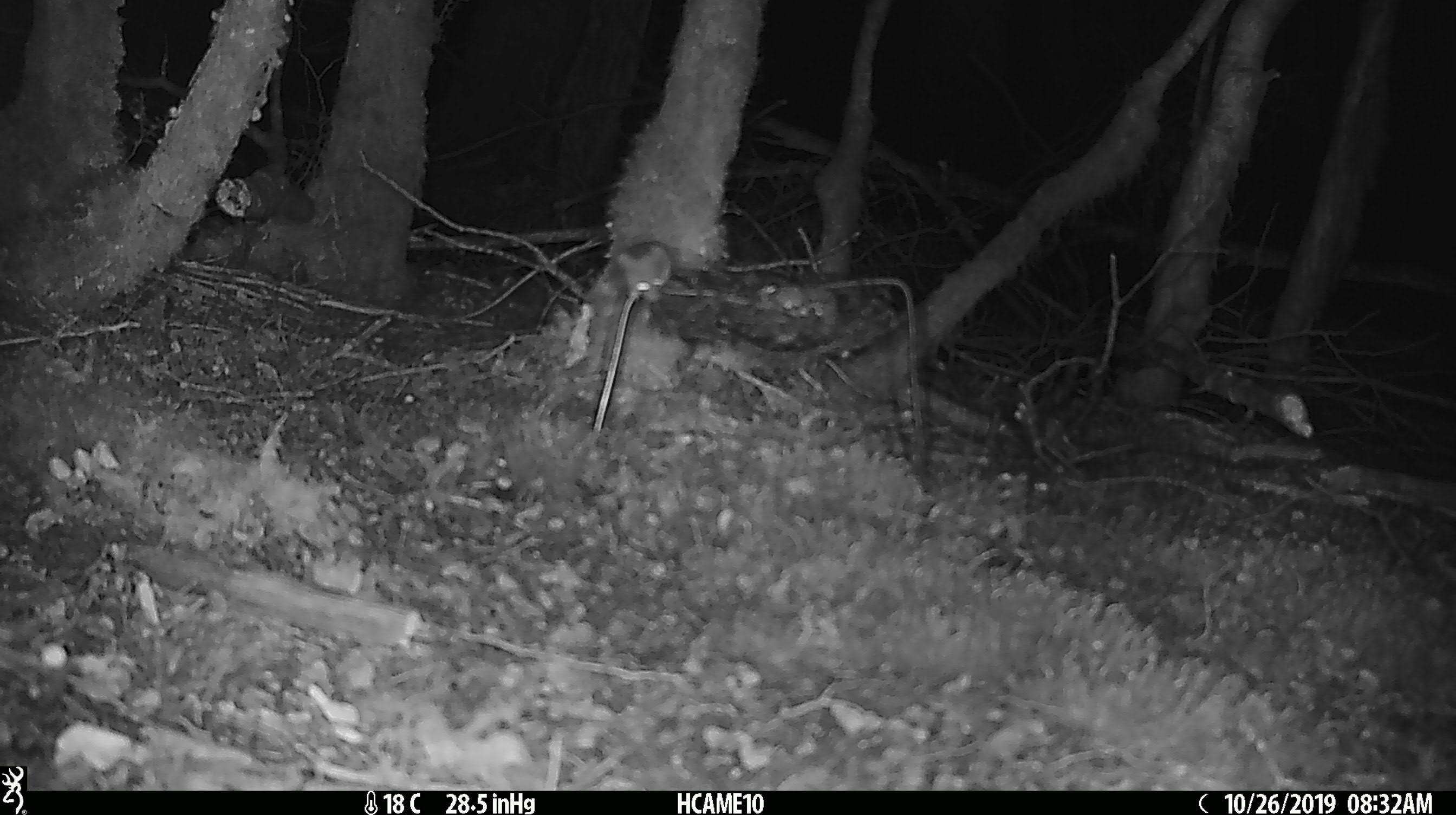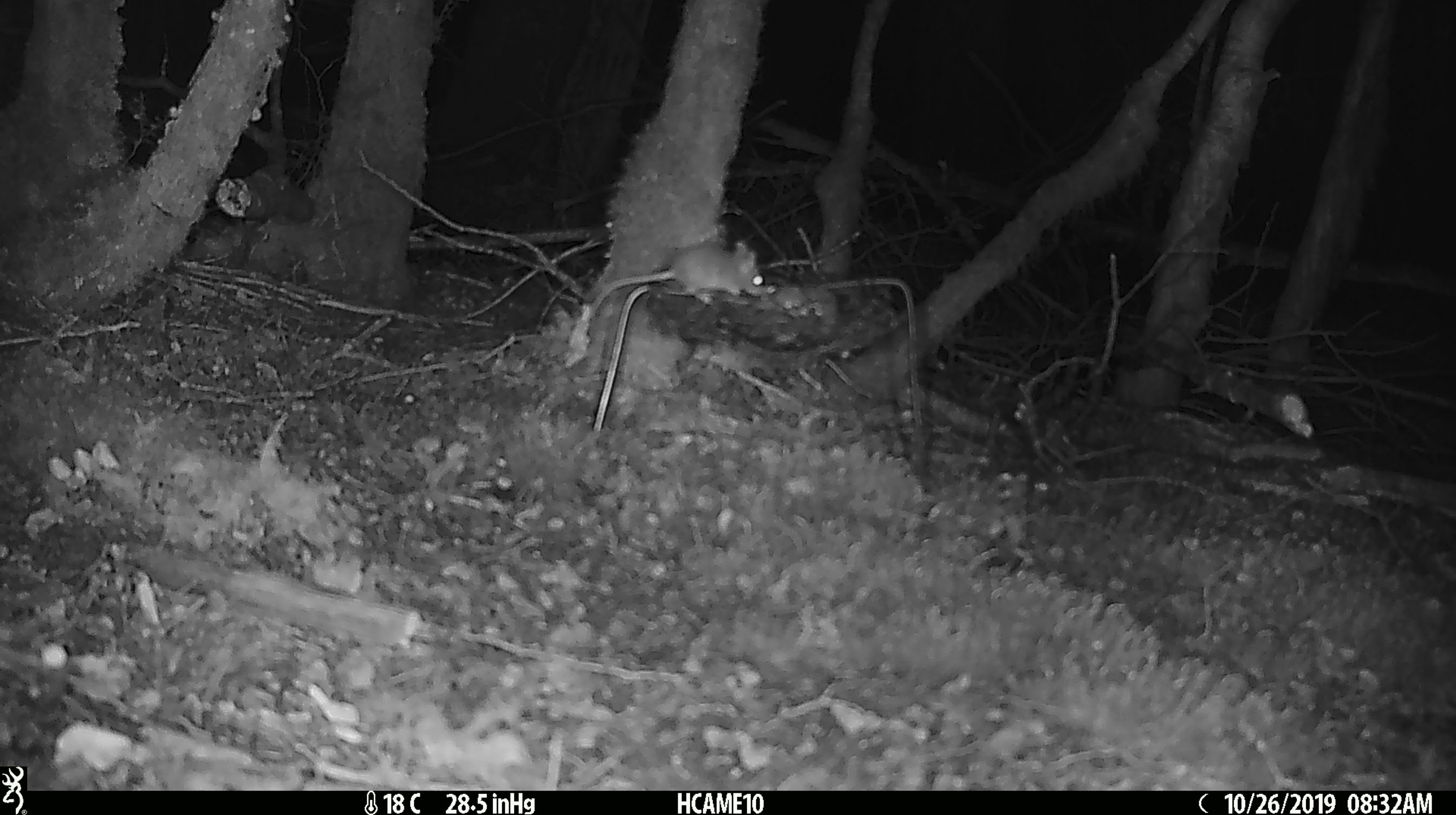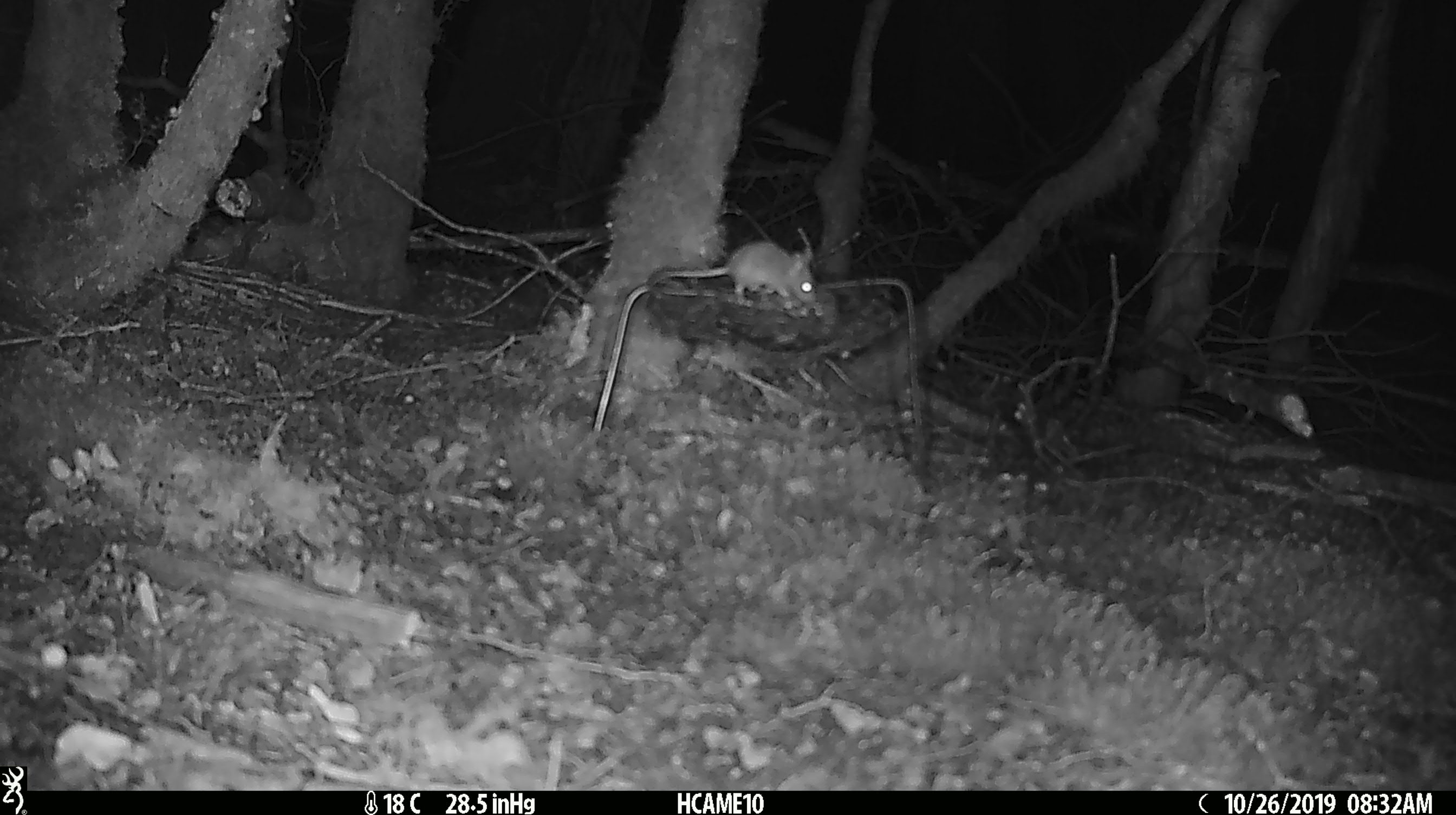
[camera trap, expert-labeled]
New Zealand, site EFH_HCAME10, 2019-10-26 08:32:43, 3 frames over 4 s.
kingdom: Animalia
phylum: Chordata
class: Mammalia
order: Rodentia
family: Muridae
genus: Mus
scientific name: Mus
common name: mouse